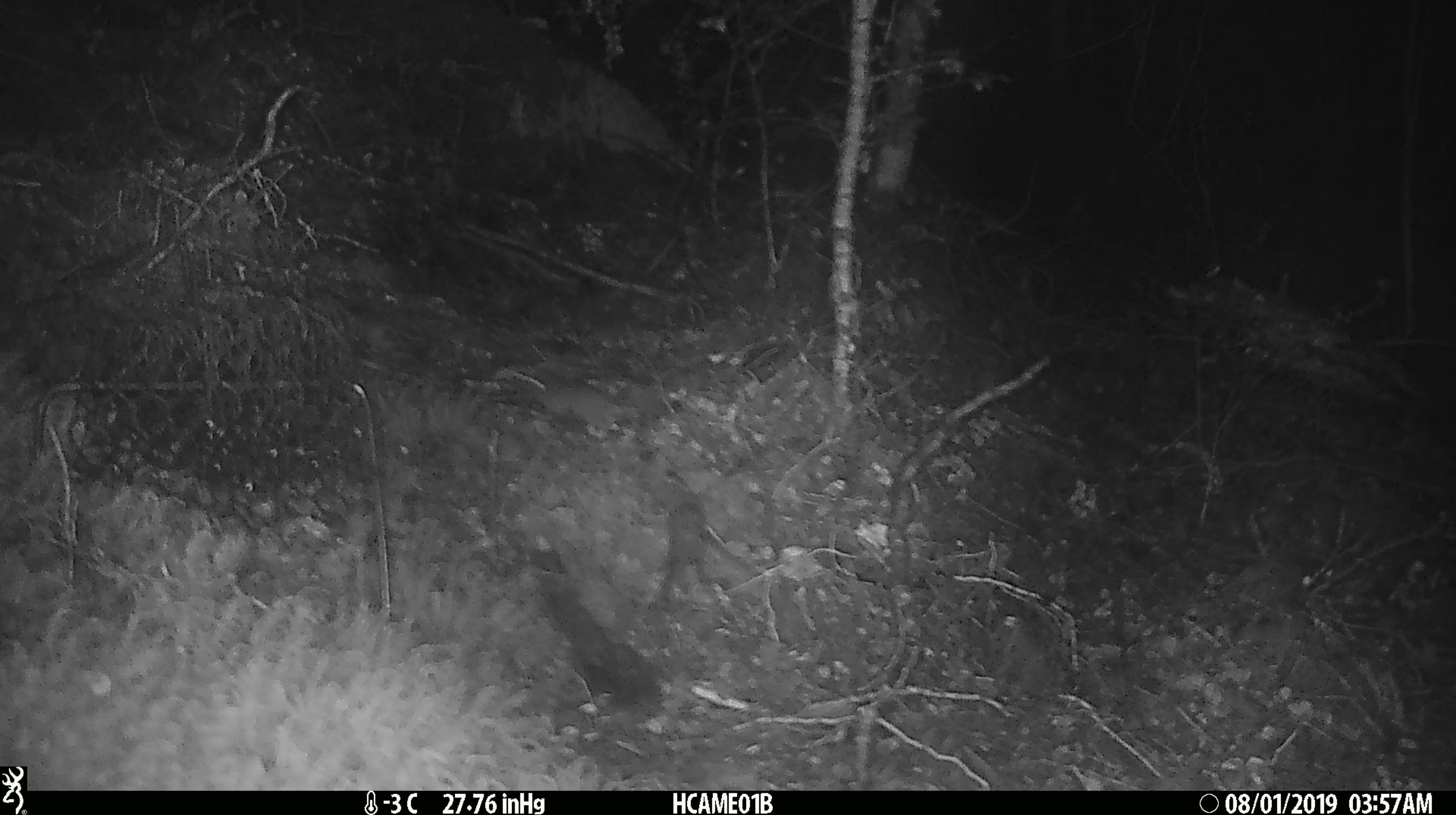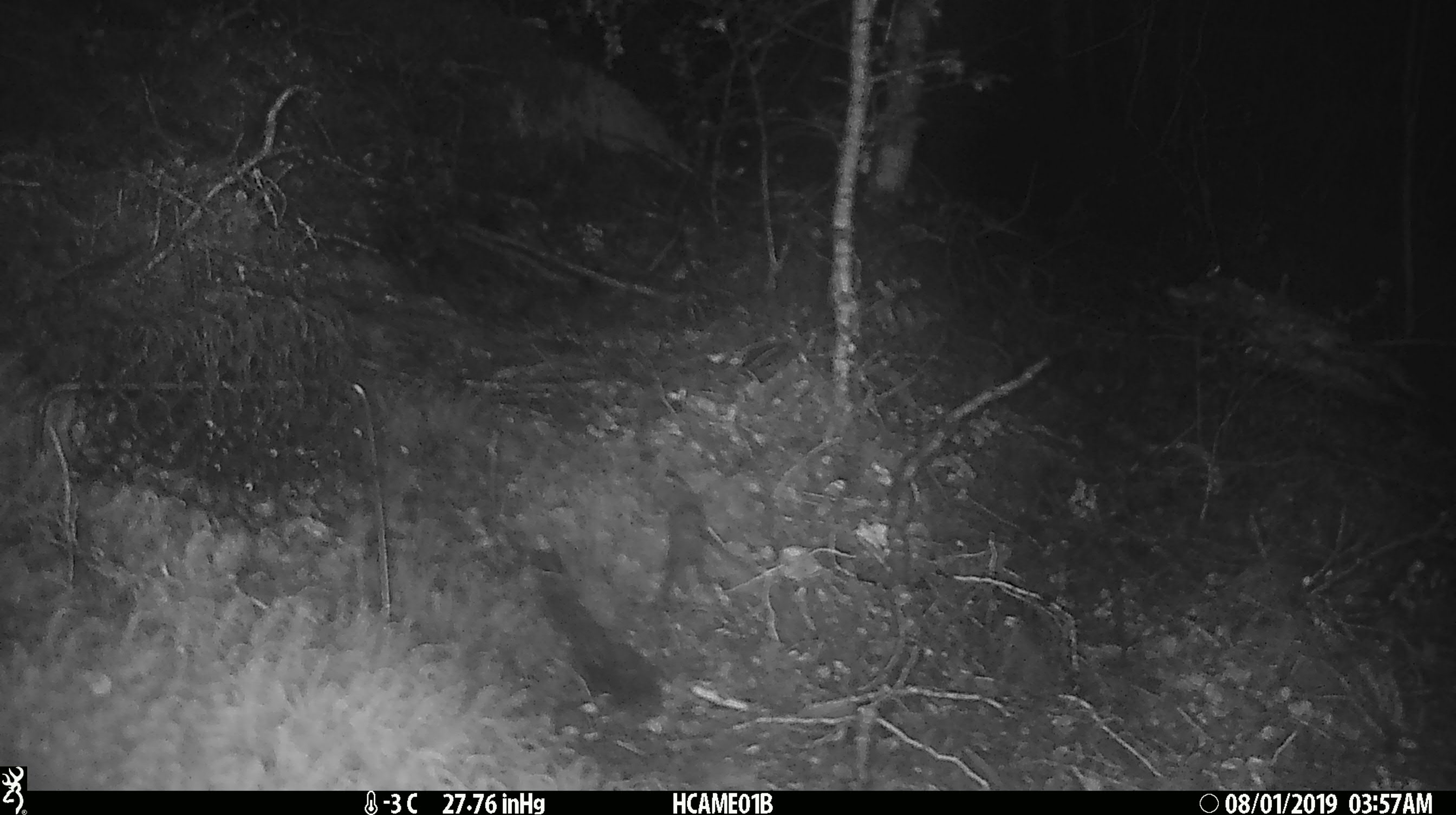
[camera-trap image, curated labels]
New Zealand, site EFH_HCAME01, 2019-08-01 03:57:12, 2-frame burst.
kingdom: Animalia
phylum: Chordata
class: Mammalia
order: Rodentia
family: Muridae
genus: Mus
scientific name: Mus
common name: mouse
Mouse (Mus).